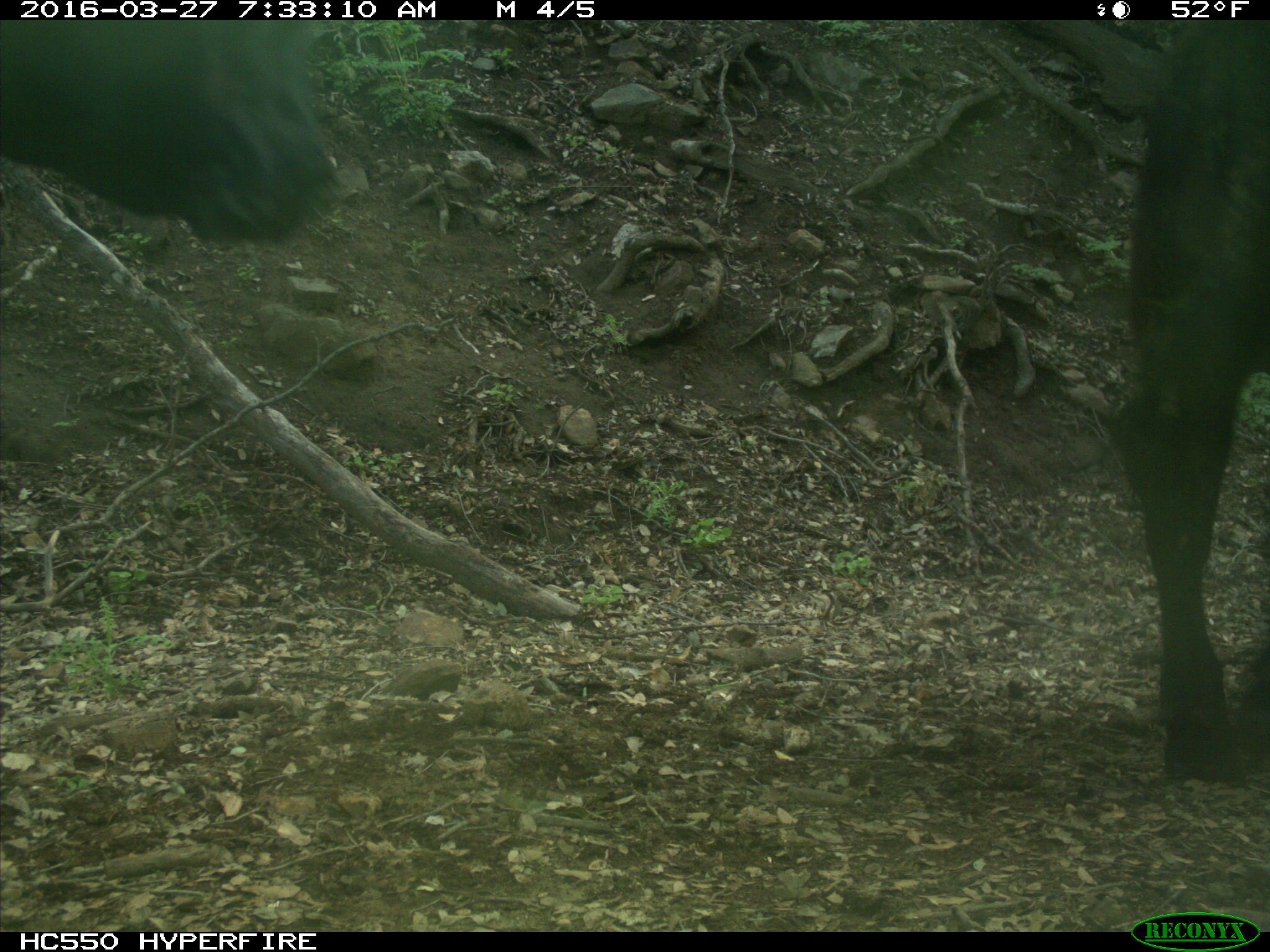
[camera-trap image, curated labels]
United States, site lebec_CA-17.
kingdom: Animalia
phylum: Chordata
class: Mammalia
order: Artiodactyla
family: Bovidae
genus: Bos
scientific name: Bos taurus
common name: domestic cow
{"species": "Bos taurus (domestic cow)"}